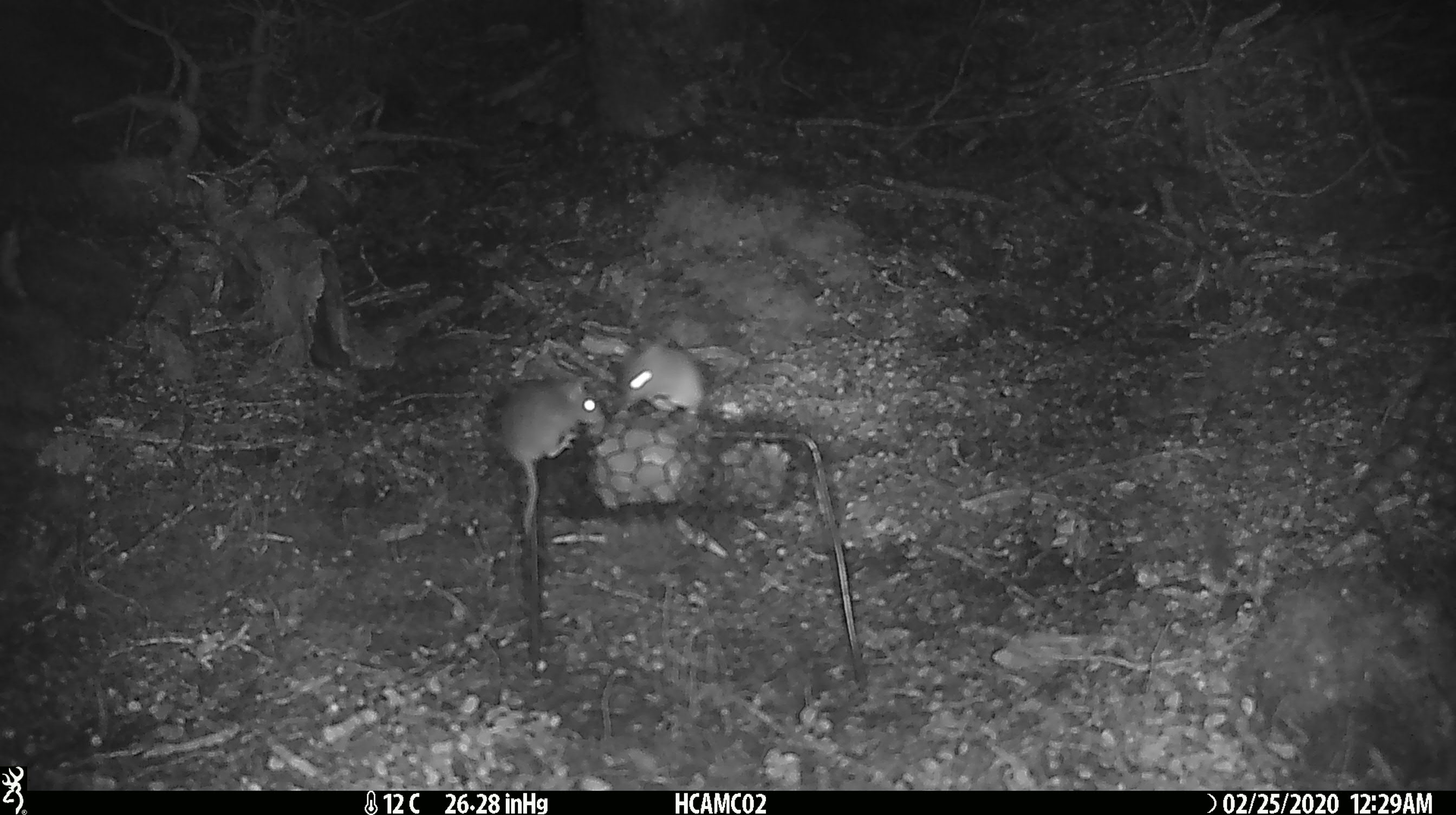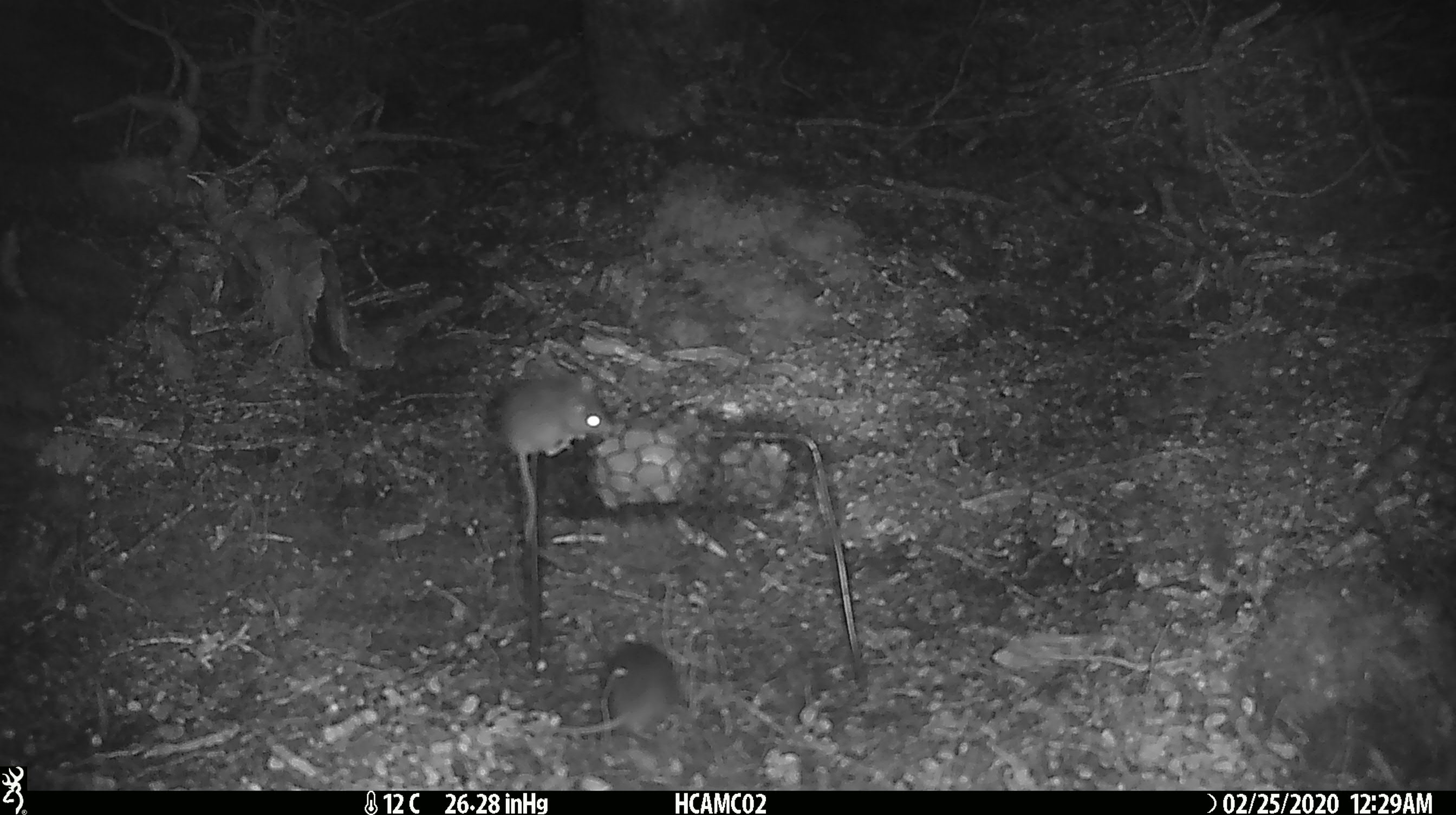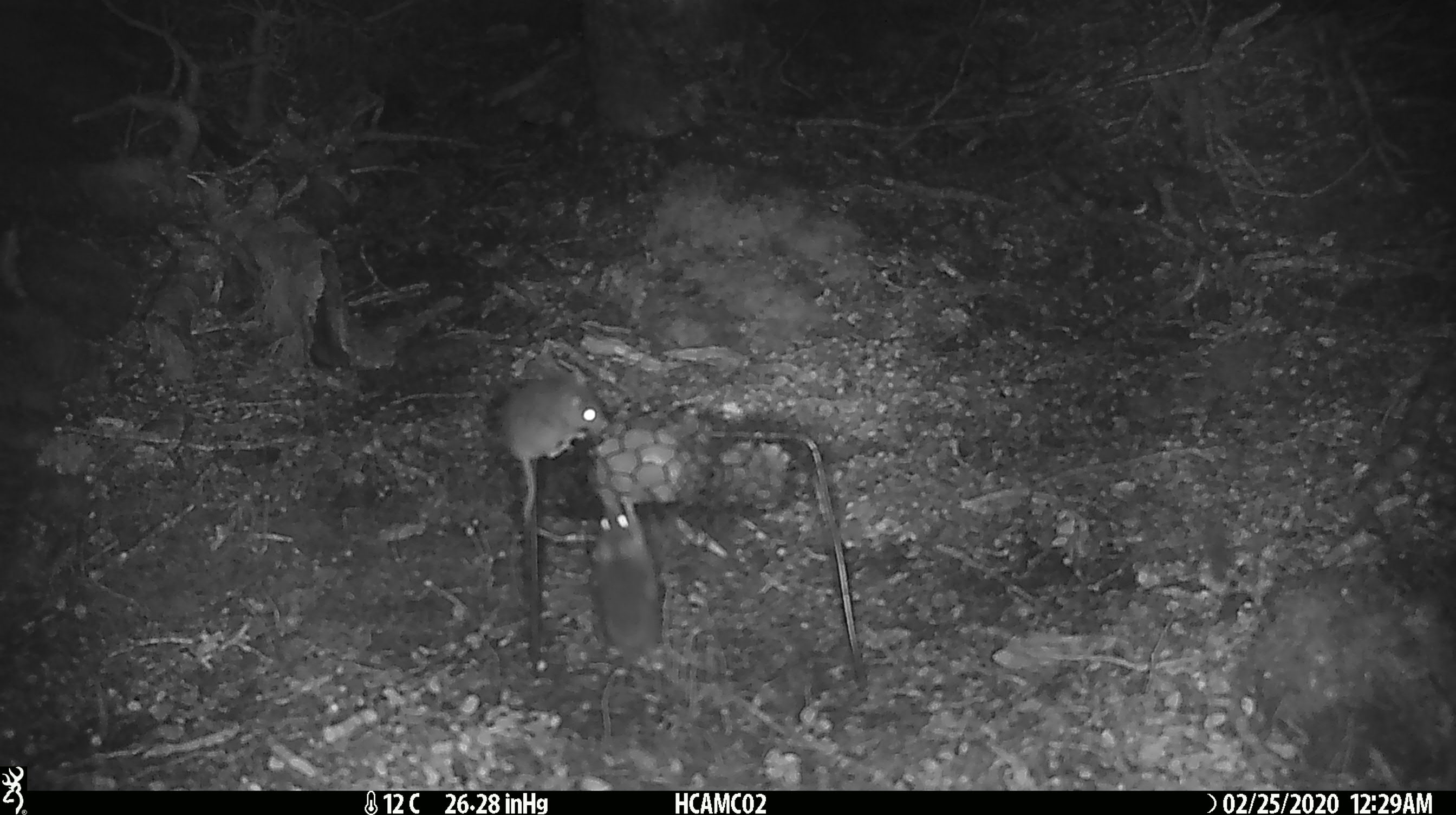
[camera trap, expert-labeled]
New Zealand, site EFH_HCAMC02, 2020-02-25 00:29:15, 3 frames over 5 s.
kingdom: Animalia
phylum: Chordata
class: Mammalia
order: Rodentia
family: Muridae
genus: Mus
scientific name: Mus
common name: mouse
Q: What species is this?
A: Mouse (Mus).